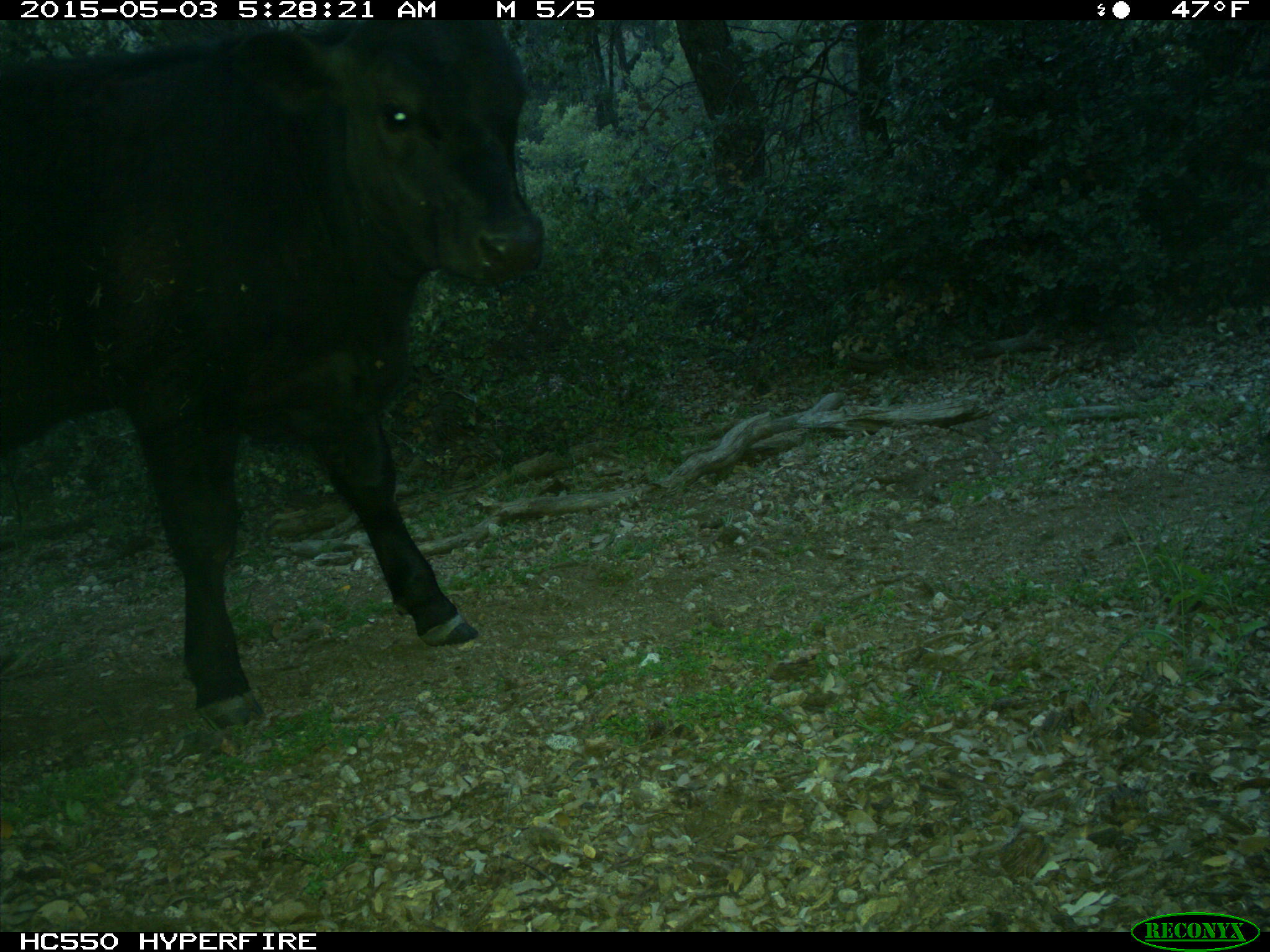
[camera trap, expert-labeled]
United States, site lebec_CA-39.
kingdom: Animalia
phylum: Chordata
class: Mammalia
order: Artiodactyla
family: Bovidae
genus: Bos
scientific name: Bos taurus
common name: domestic cow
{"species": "Bos taurus (domestic cow)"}